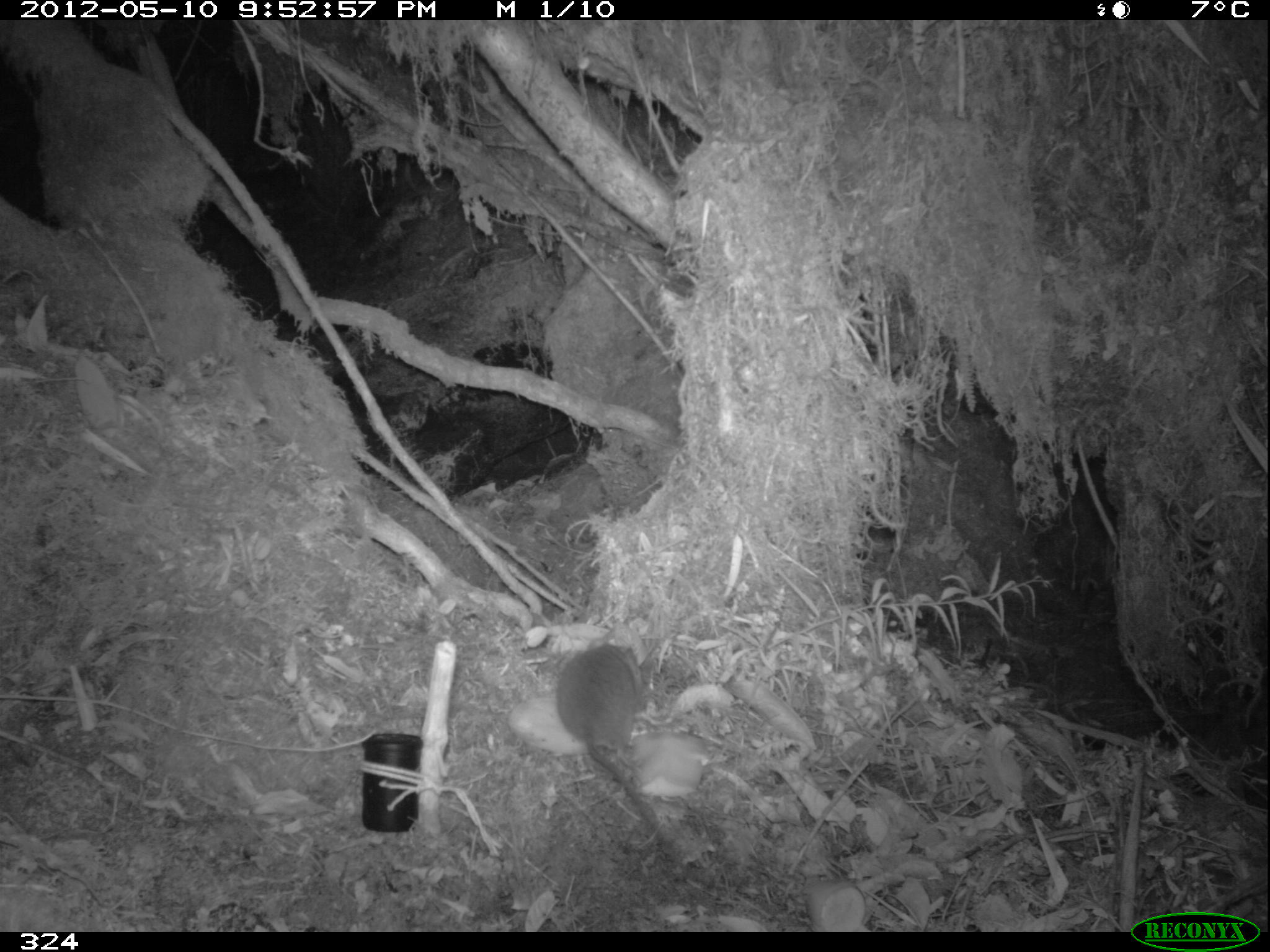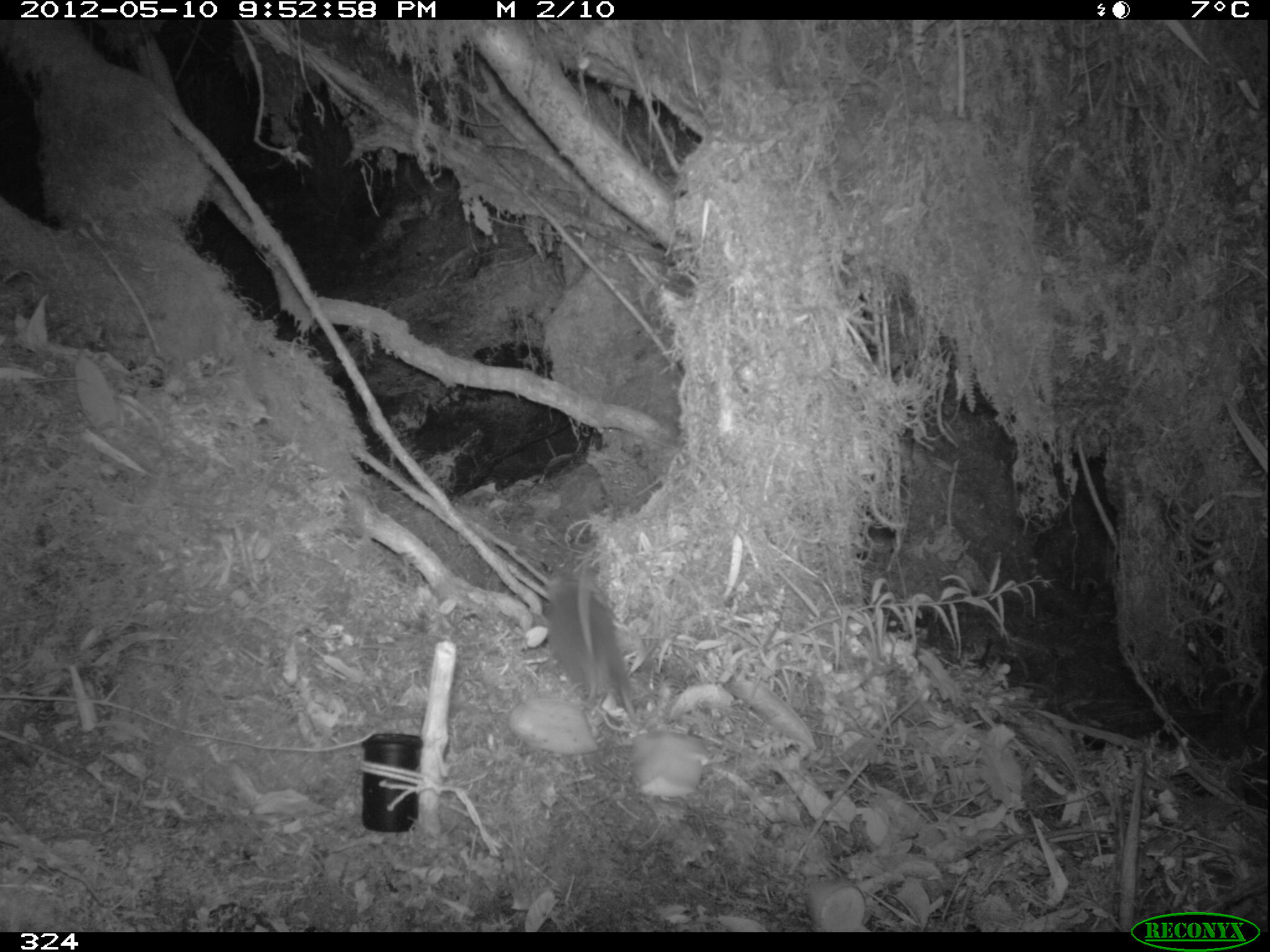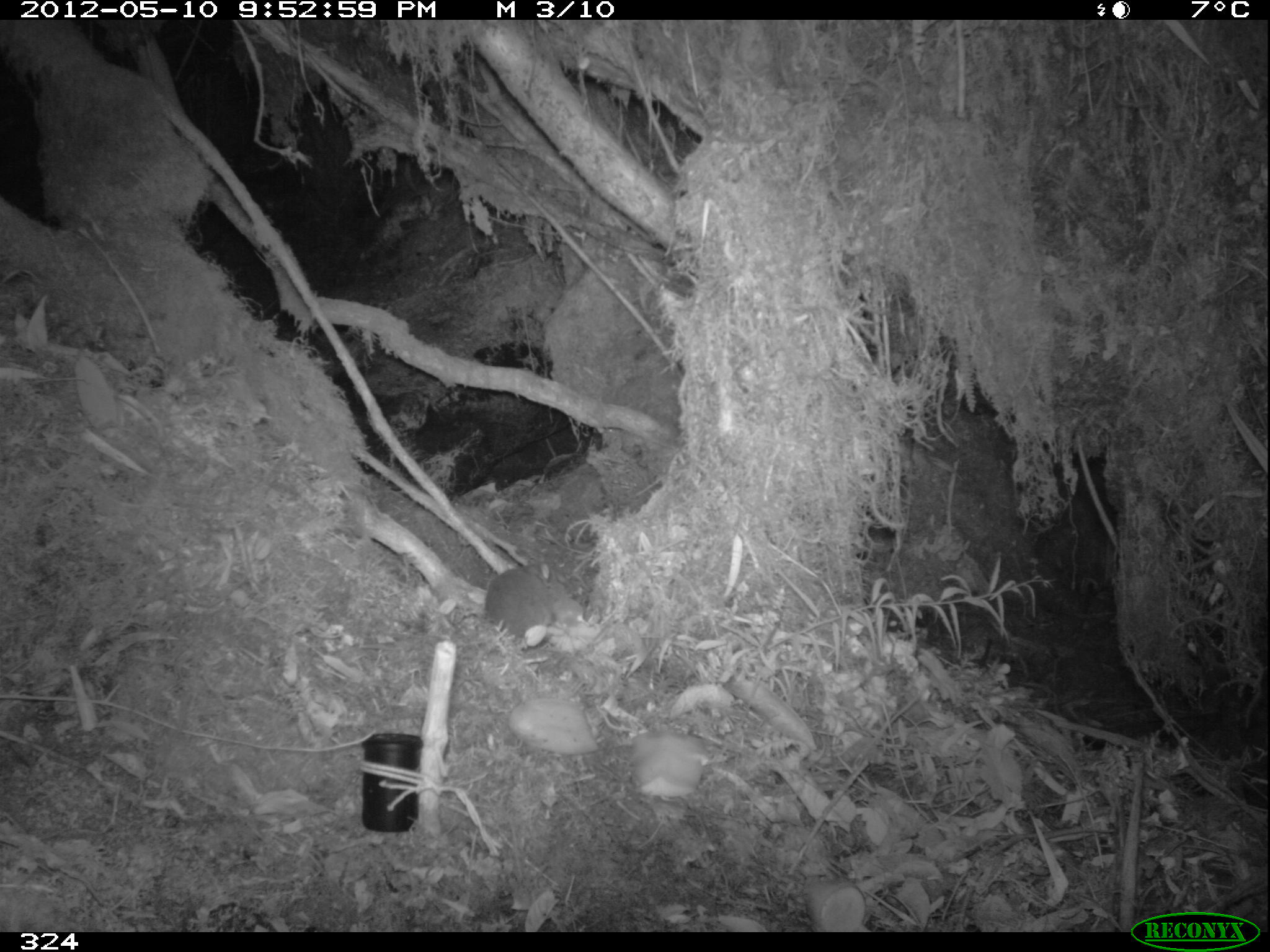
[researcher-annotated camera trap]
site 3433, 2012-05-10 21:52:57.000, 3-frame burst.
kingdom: Animalia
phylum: Chordata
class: Mammalia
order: Rodentia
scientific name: Rodentia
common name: rodents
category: unknown rodent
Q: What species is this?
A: Unknown rodent (rodents) (Rodentia).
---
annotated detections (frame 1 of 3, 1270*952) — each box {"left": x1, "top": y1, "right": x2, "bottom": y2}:
unknown rodent: {"left": 553, "top": 642, "right": 665, "bottom": 841}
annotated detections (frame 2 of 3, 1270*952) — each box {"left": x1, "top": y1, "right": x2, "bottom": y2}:
unknown rodent: {"left": 544, "top": 548, "right": 640, "bottom": 725}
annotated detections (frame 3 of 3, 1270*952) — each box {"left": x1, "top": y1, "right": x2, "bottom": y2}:
unknown rodent: {"left": 485, "top": 555, "right": 582, "bottom": 652}